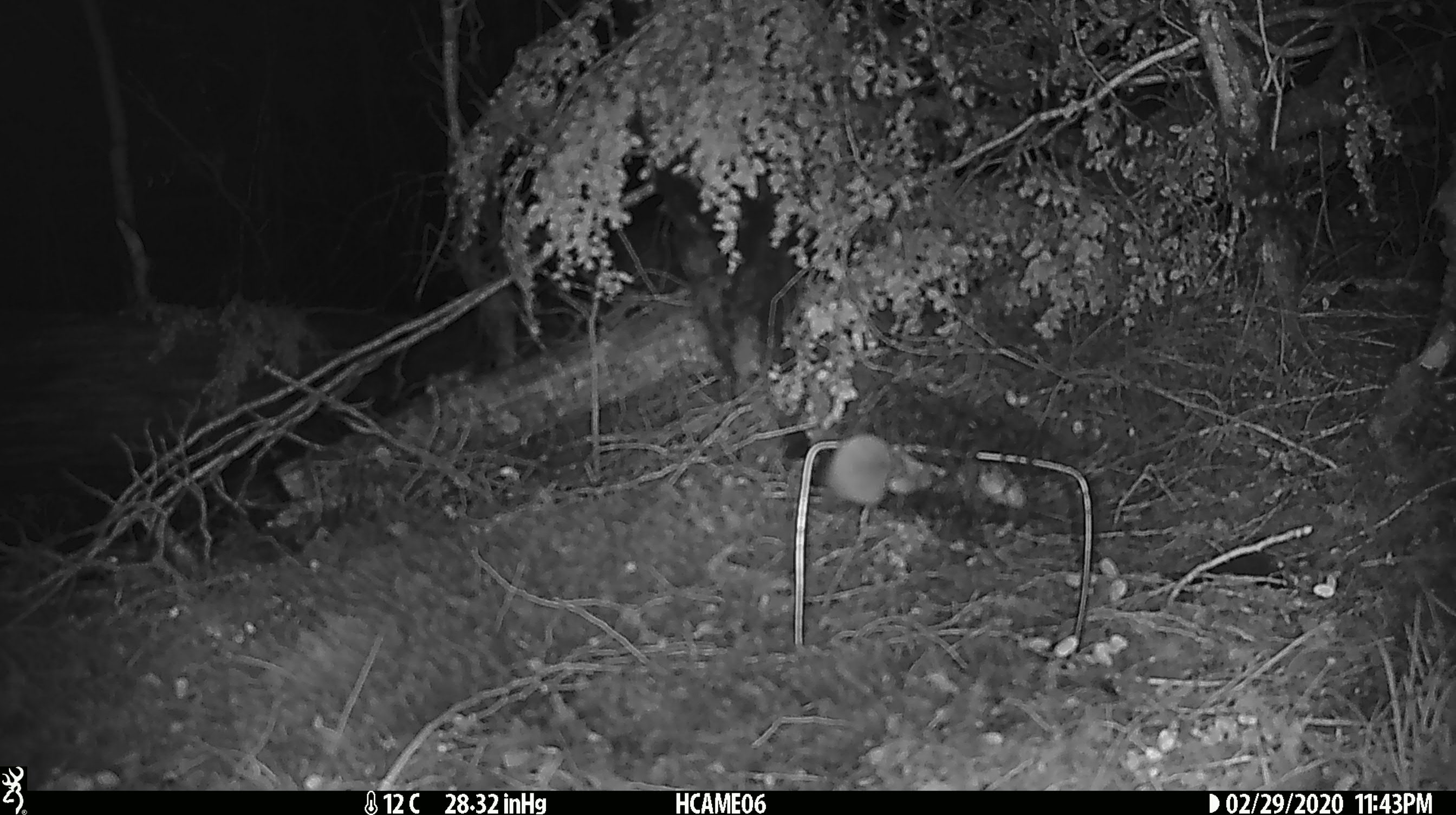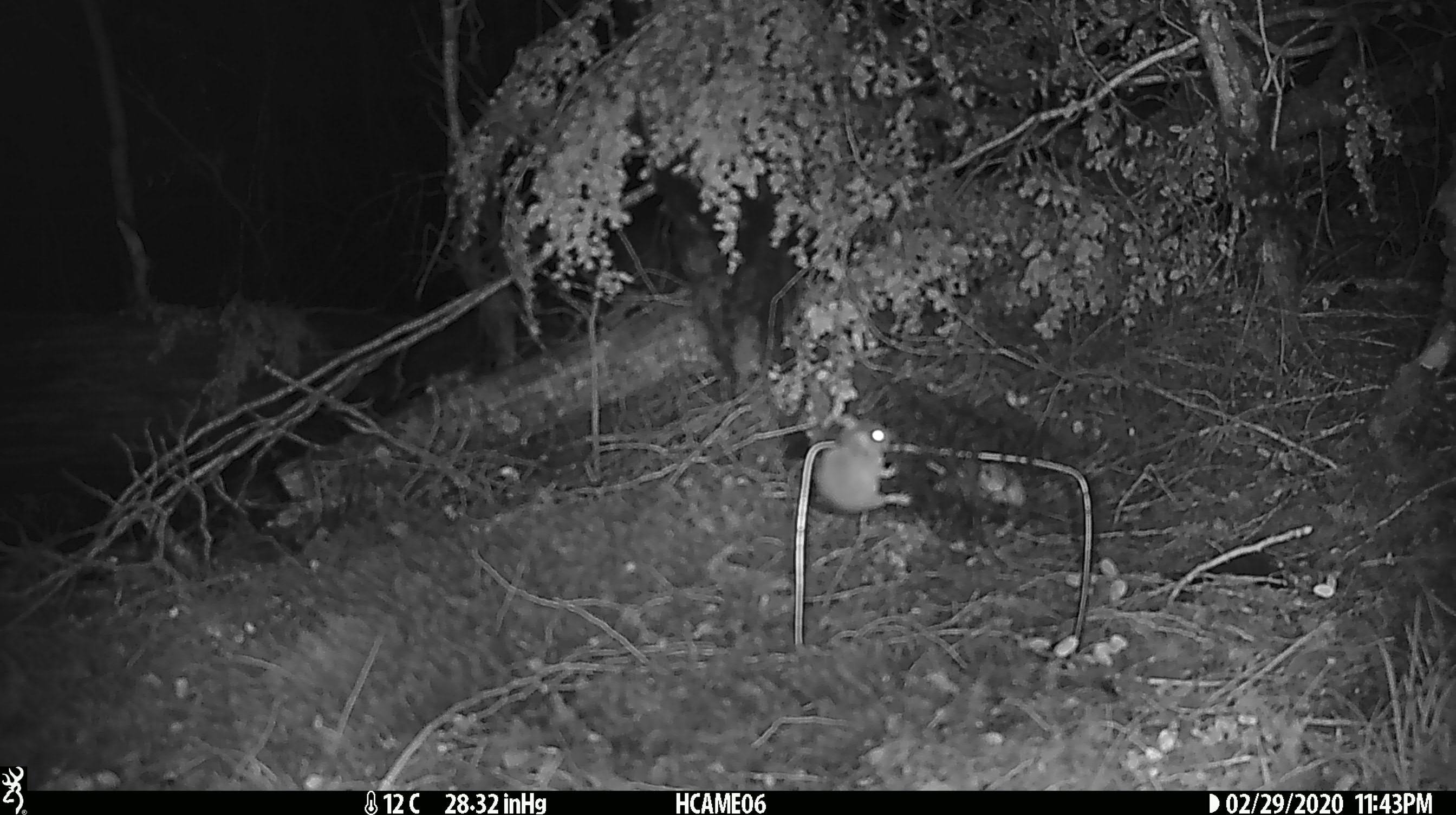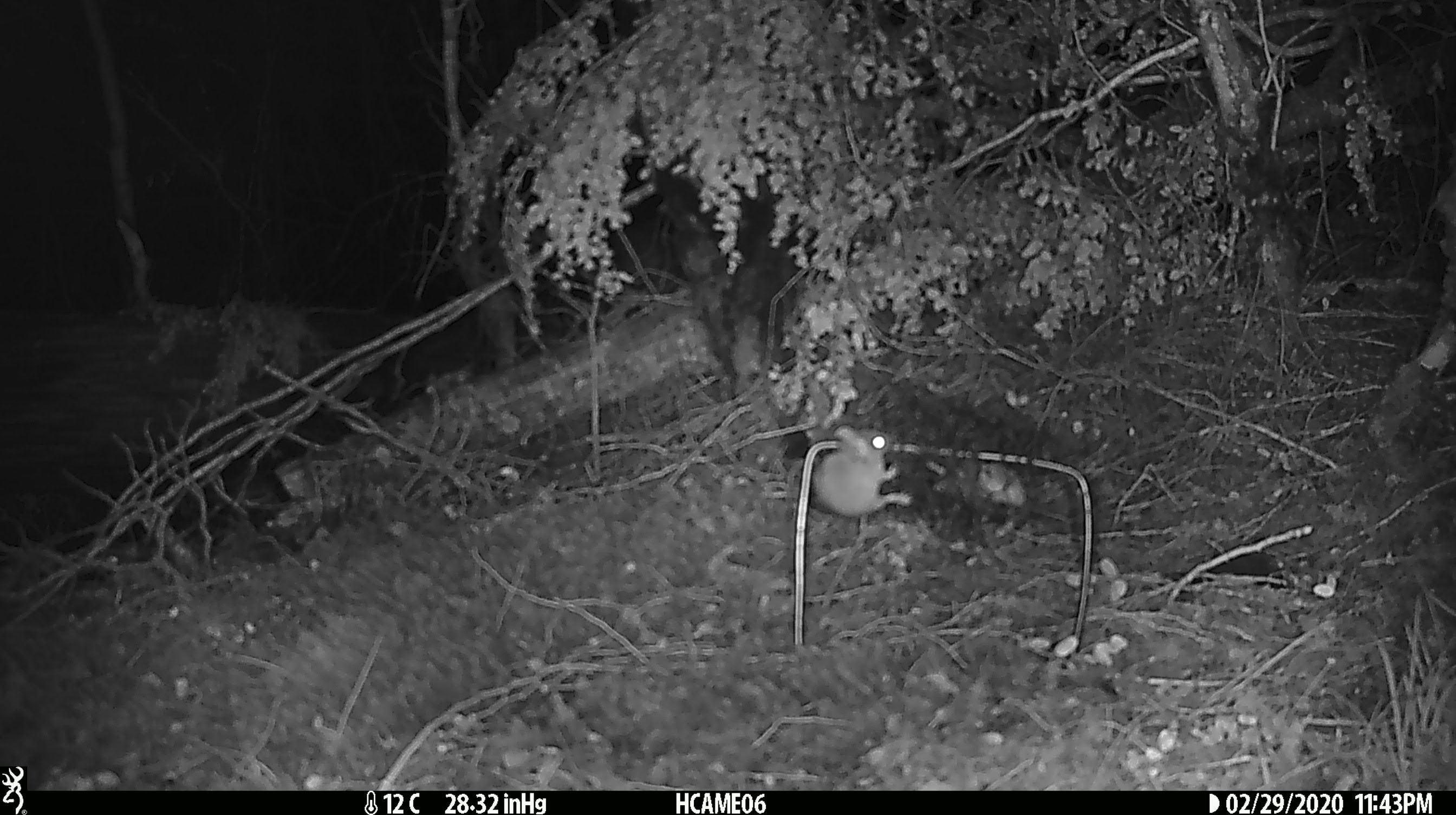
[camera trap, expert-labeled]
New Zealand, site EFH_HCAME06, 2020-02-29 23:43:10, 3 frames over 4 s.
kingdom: Animalia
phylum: Chordata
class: Mammalia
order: Rodentia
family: Muridae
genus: Mus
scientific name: Mus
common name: mouse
Mouse (Mus).